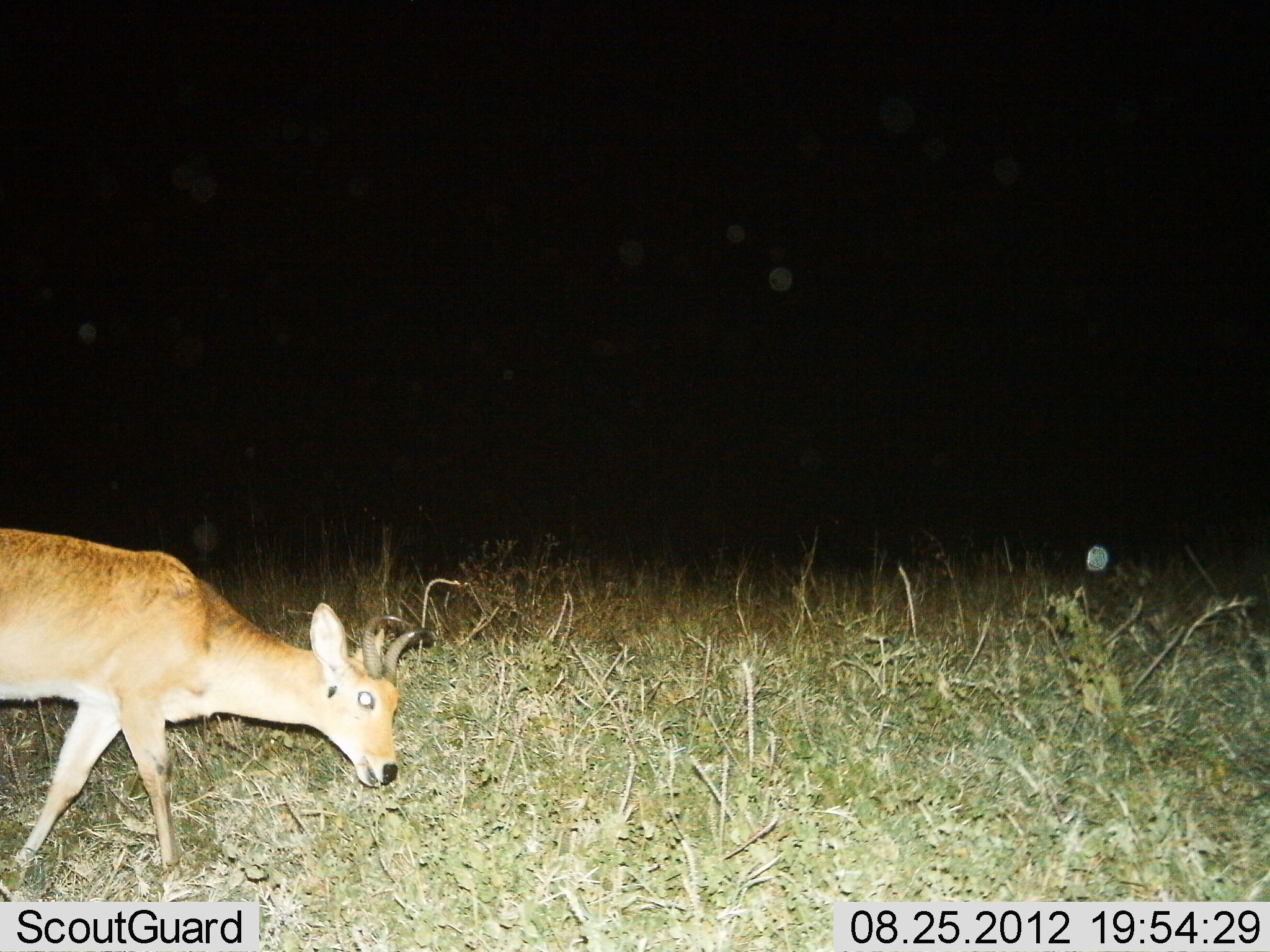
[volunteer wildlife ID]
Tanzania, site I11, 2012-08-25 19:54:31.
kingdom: Animalia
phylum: Chordata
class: Mammalia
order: Artiodactyla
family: Bovidae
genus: Redunca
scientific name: Redunca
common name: reedbuck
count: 1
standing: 20%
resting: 0%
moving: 60%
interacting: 0%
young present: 0%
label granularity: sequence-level